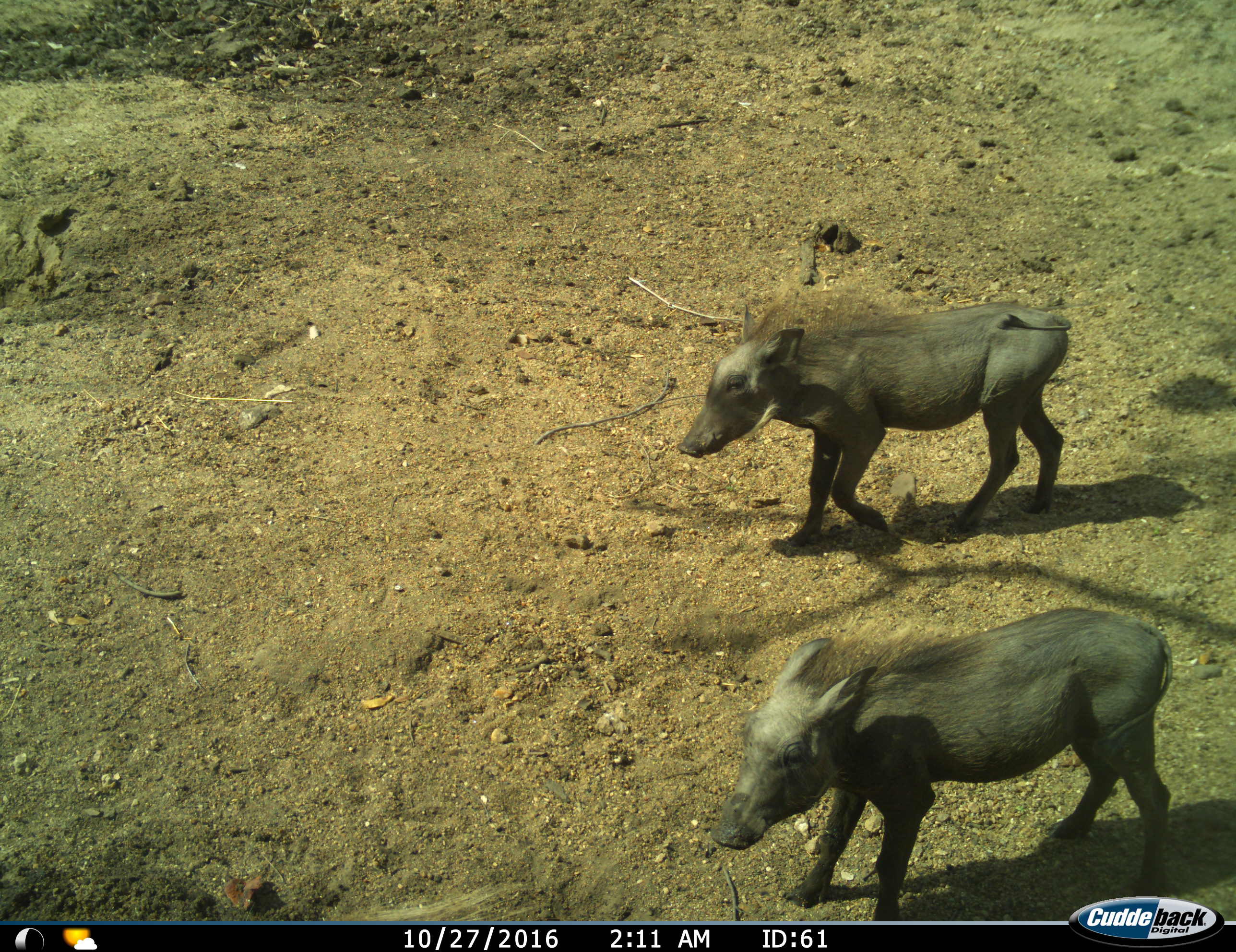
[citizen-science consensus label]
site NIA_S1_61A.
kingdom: Animalia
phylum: Chordata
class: Mammalia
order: Artiodactyla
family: Suidae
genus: Phacochoerus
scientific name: Phacochoerus africanus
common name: warthog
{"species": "warthog (Phacochoerus africanus)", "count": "2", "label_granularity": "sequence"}